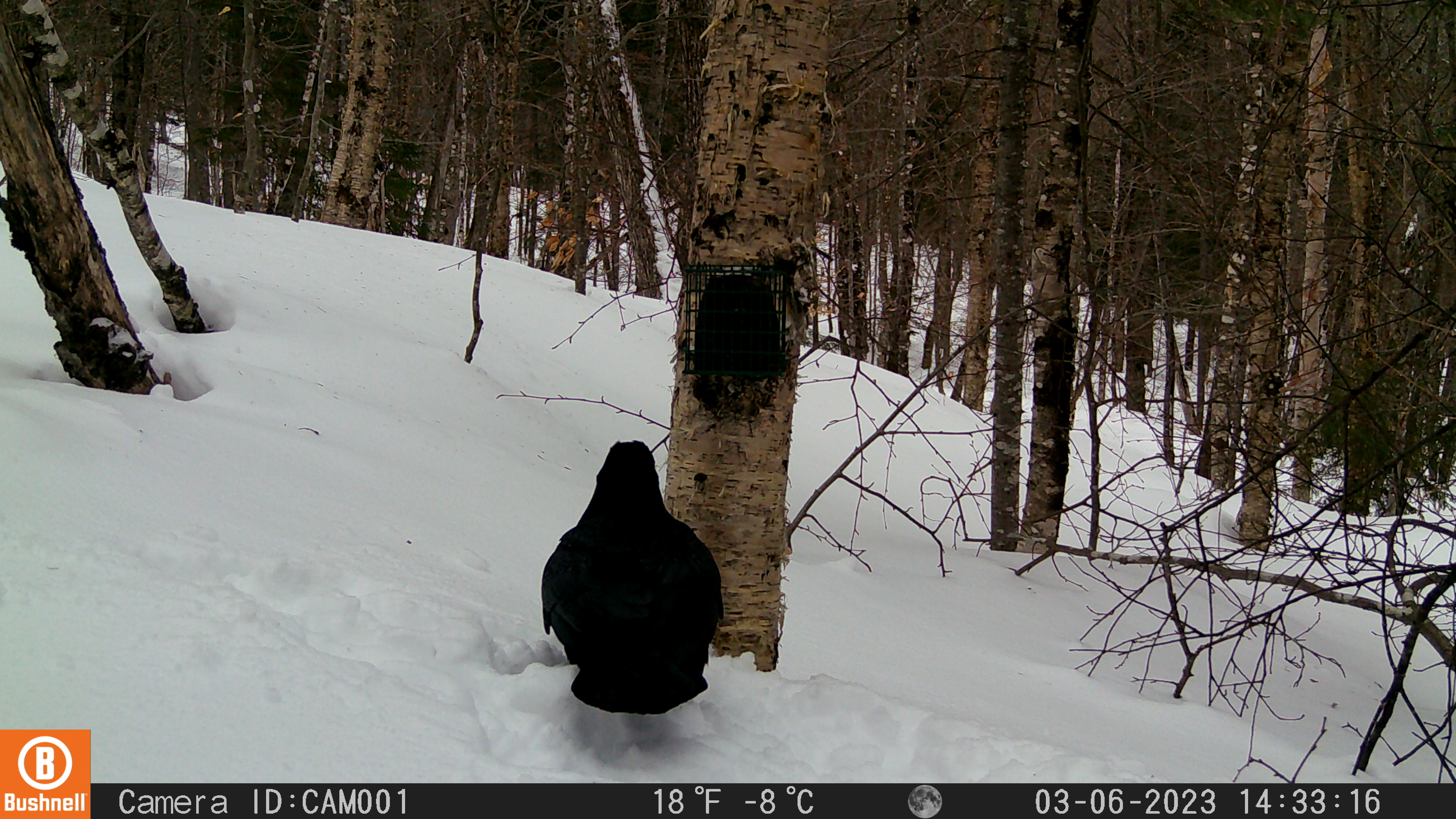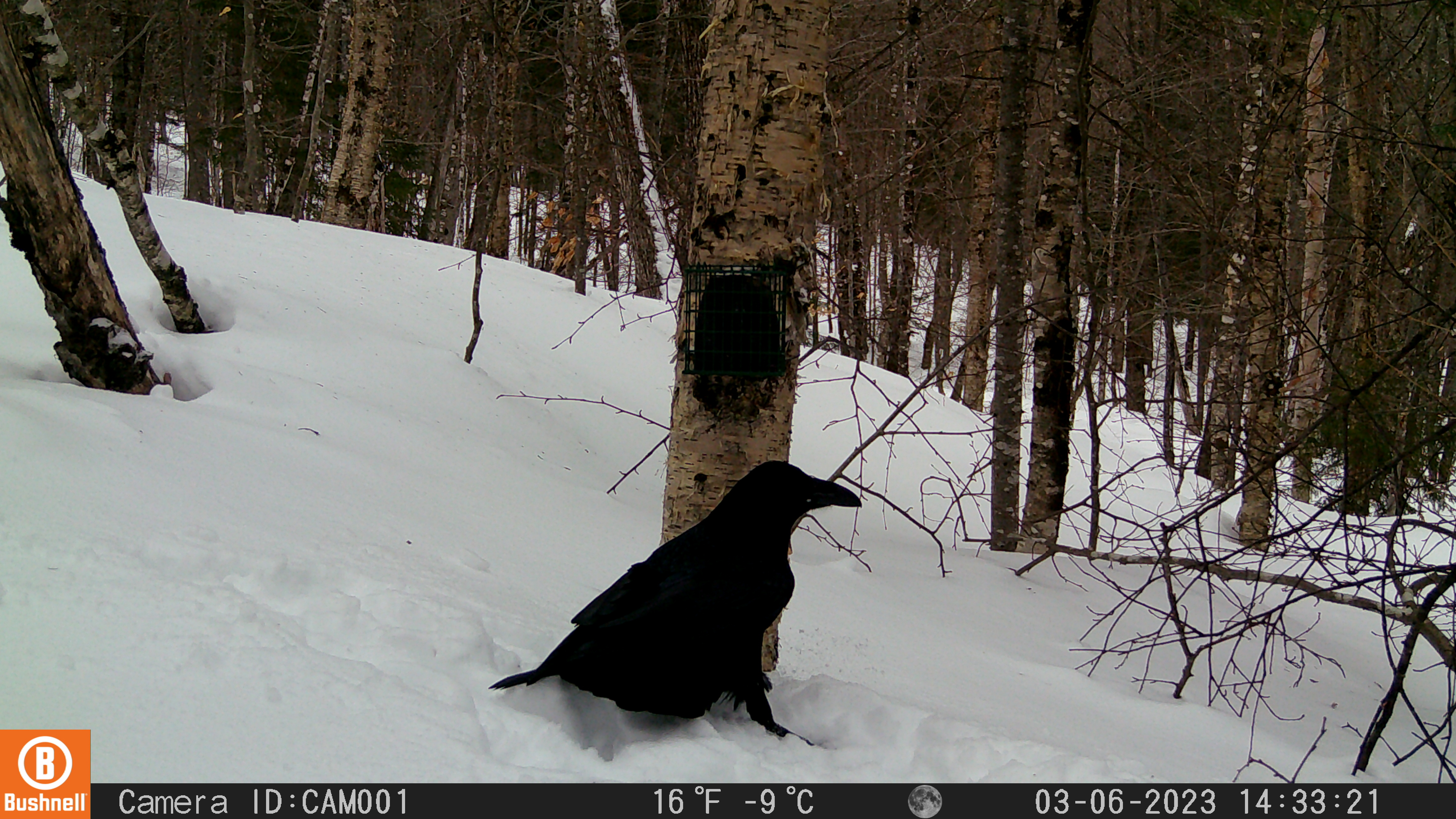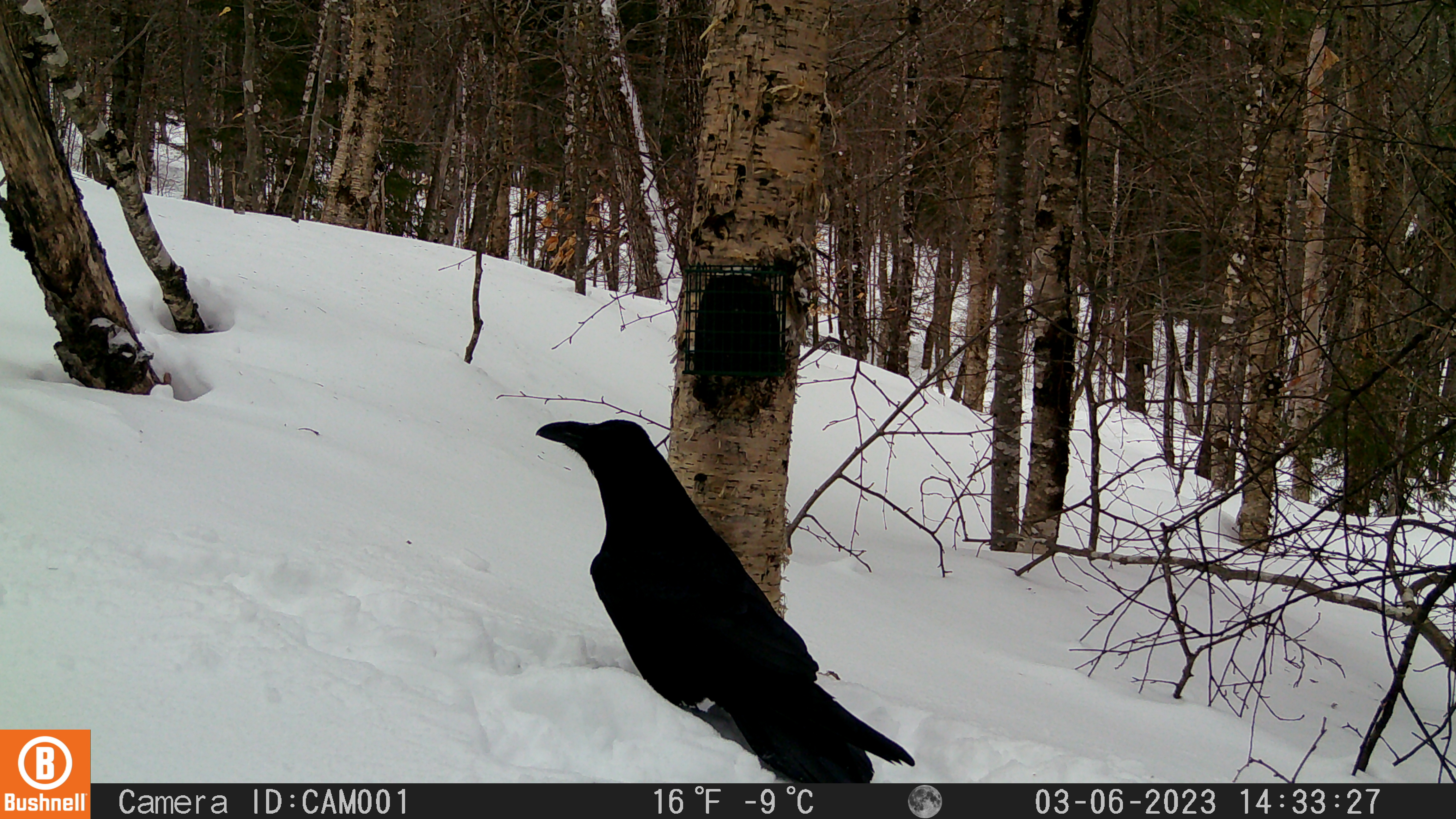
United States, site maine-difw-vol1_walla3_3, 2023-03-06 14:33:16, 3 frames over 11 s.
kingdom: Animalia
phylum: Chordata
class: Aves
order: Passeriformes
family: Corvidae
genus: Corvus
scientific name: Corvus corax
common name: common raven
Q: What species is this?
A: Common raven (Corvus corax).